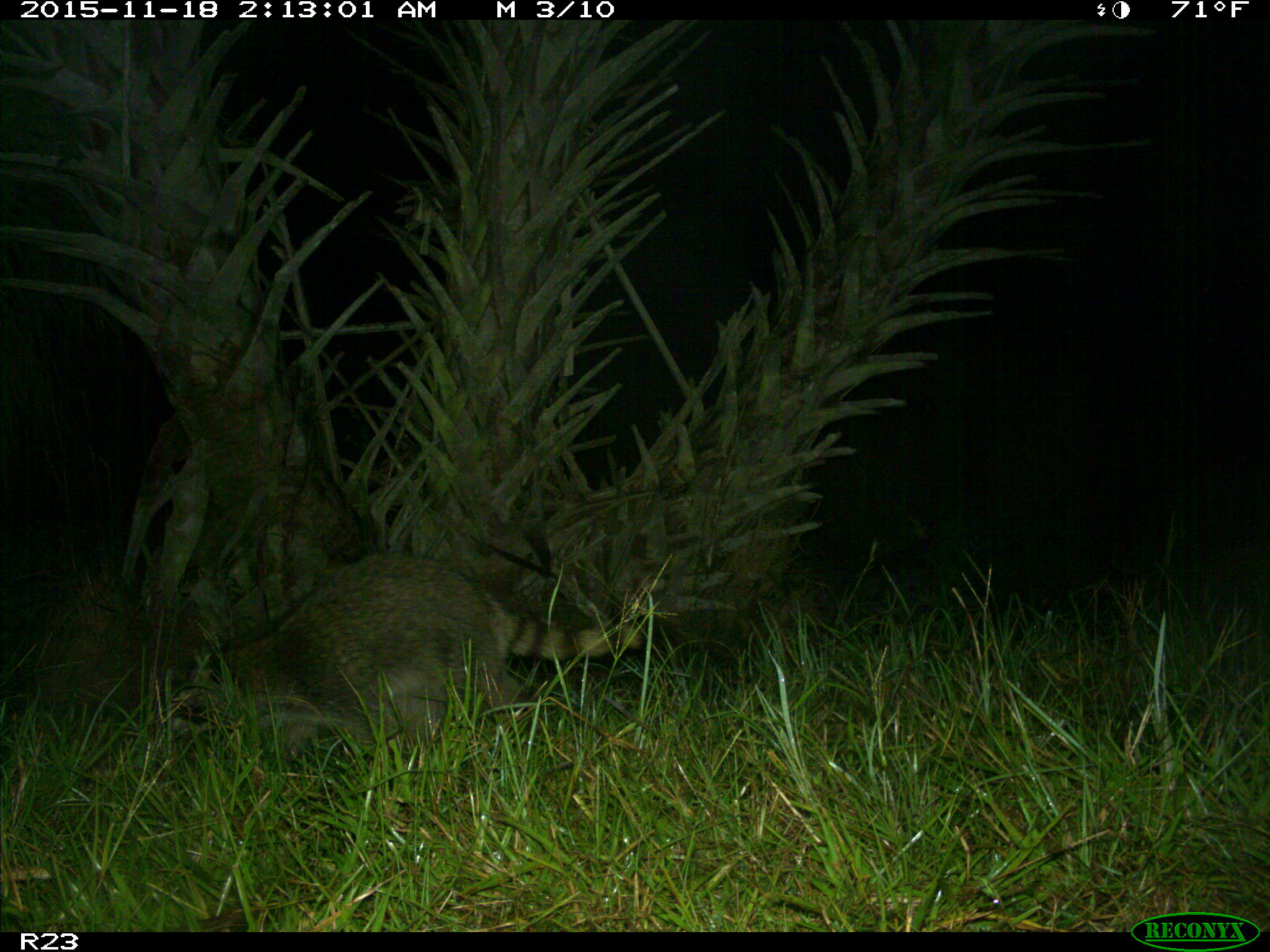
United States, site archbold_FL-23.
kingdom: Animalia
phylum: Chordata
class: Mammalia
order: Carnivora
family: Procyonidae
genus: Procyon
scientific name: Procyon lotor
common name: common raccoon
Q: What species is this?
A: Procyon lotor (common raccoon).